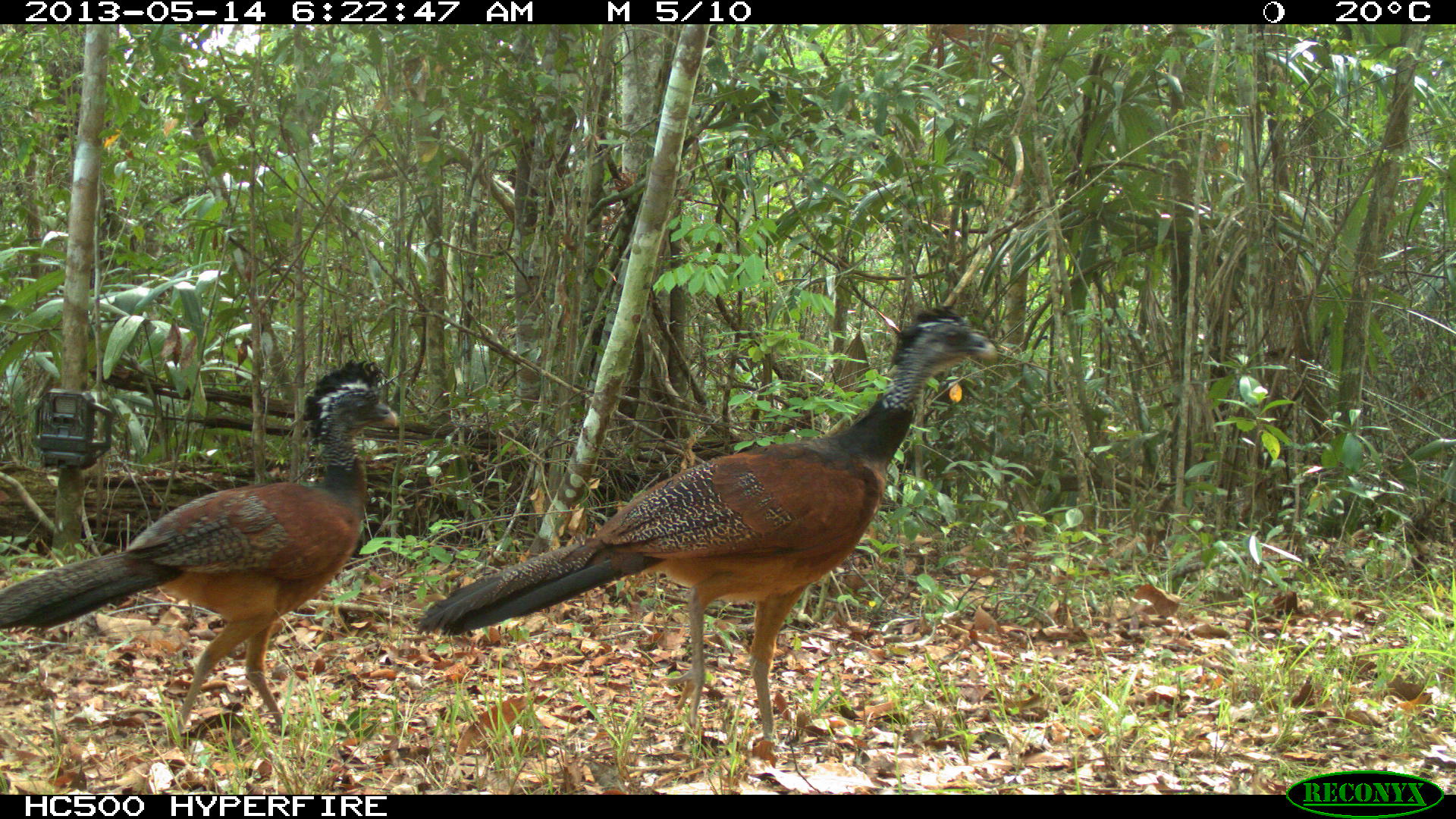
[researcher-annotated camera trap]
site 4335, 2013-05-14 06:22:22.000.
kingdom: Animalia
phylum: Chordata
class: Aves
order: Galliformes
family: Cracidae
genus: Crax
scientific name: Crax rubra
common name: great curassow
Crax rubra (great curassow), count 2.